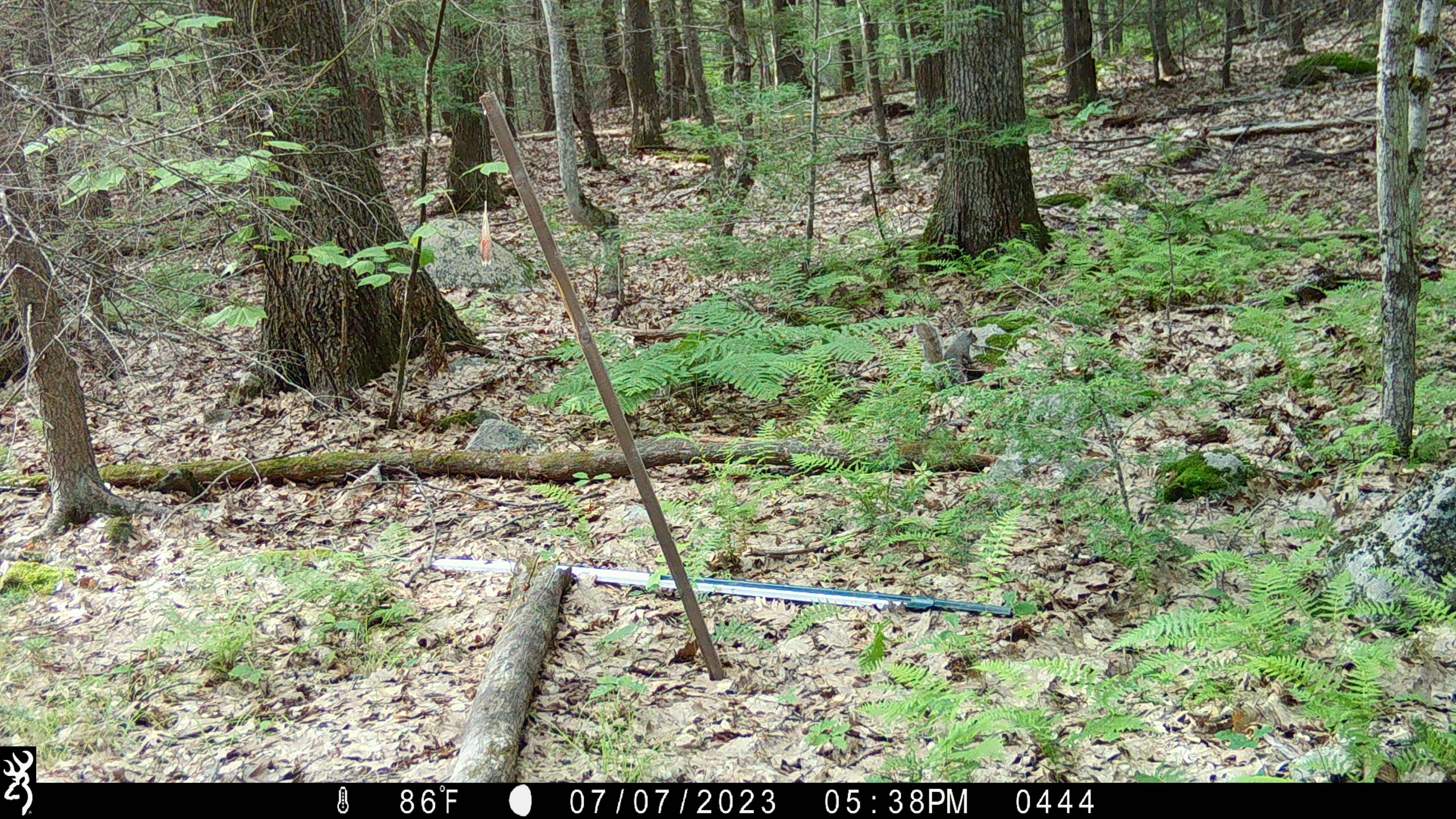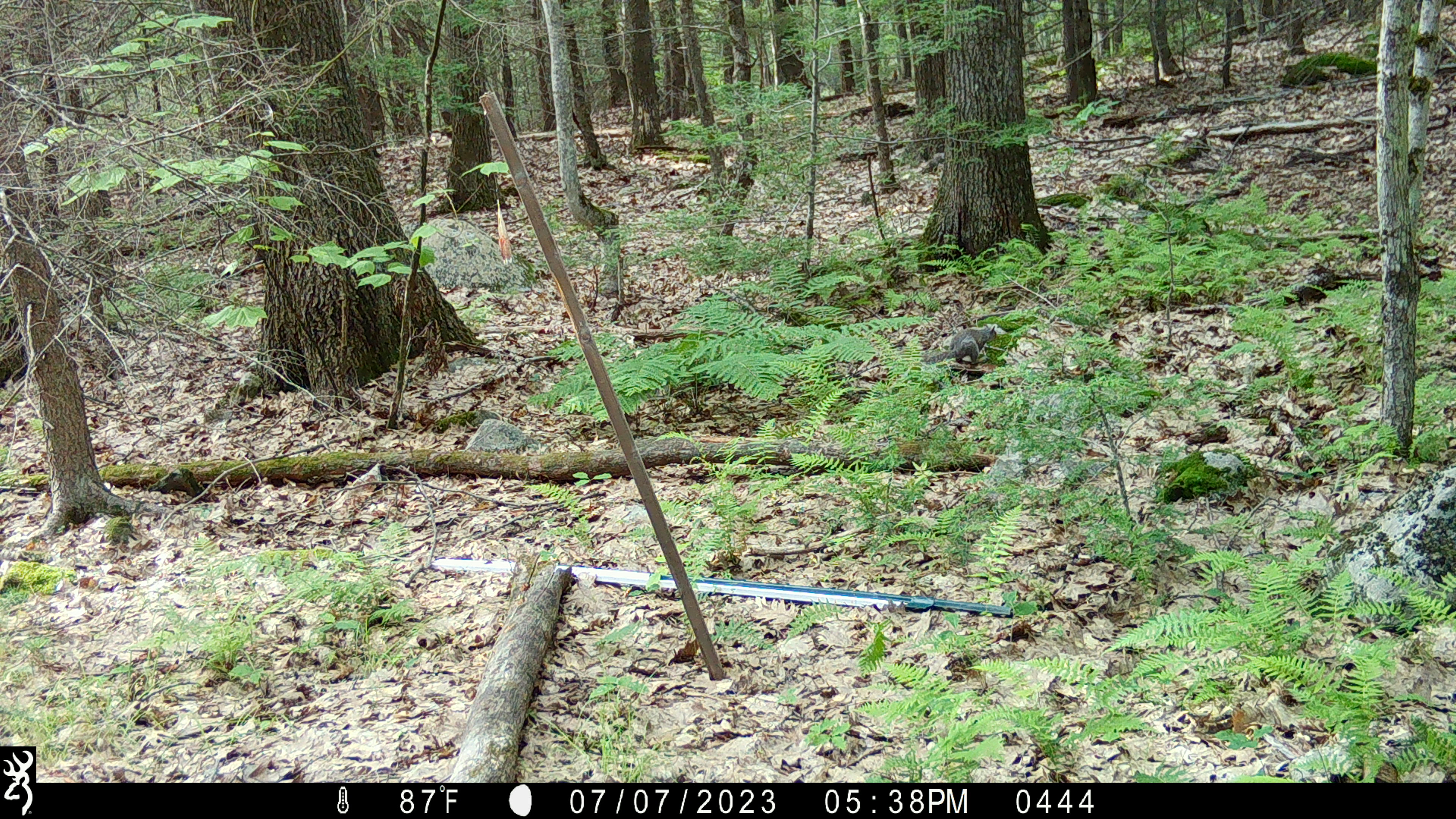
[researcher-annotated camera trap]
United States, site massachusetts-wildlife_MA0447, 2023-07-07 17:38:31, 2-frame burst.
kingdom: Animalia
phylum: Chordata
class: Mammalia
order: Rodentia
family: Sciuridae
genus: Sciurus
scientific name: Sciurus carolinensis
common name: gray squirrel